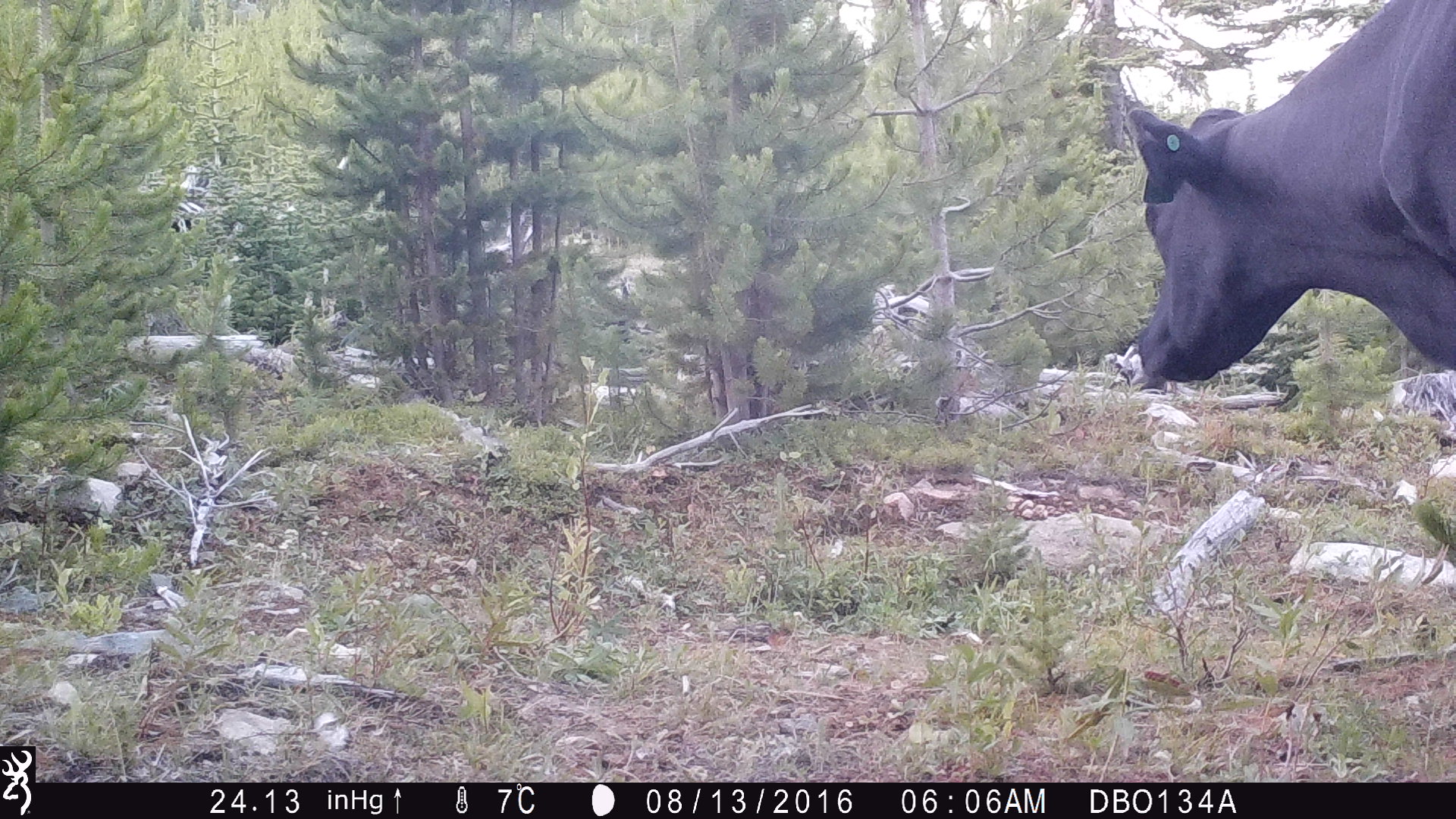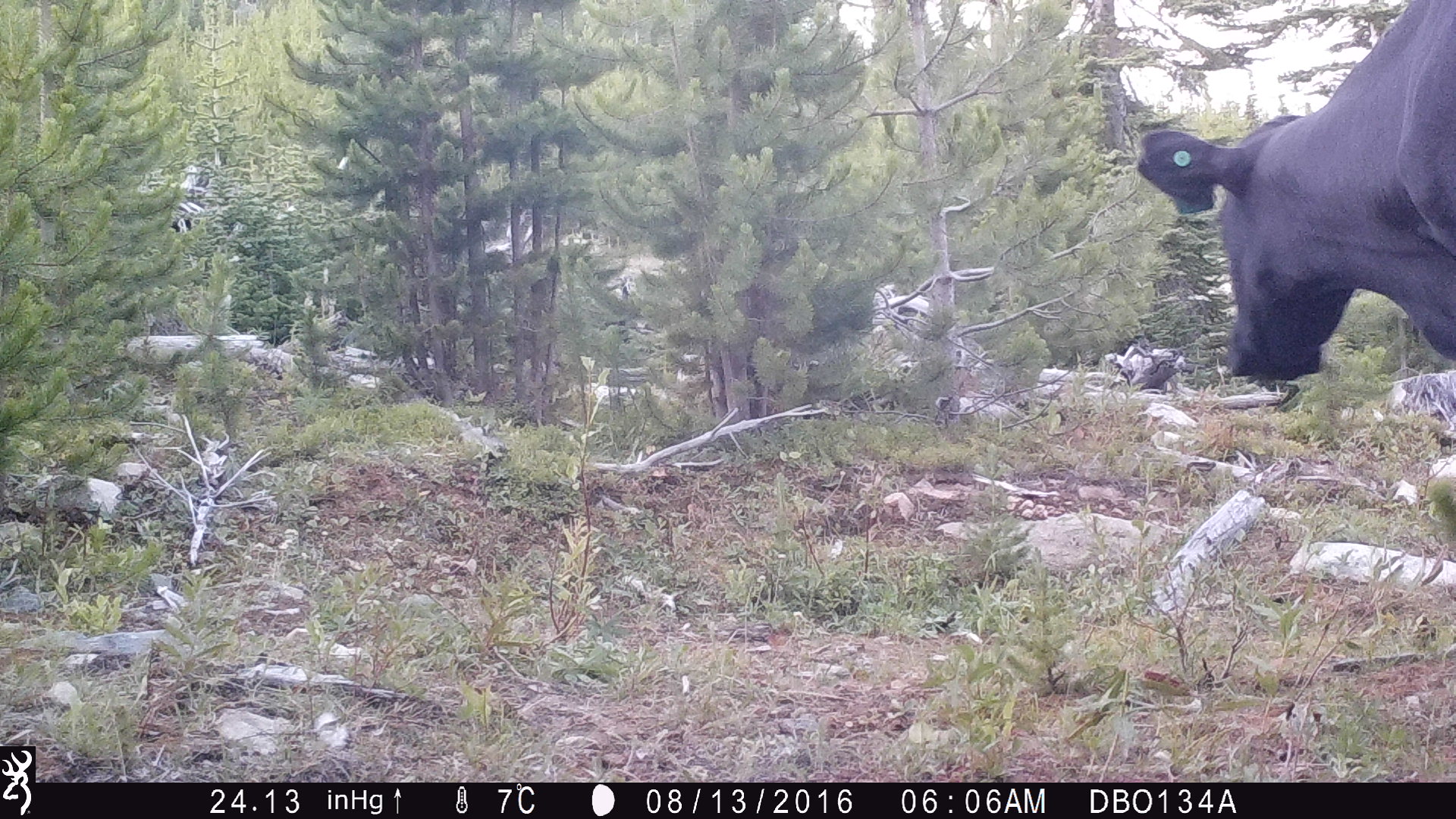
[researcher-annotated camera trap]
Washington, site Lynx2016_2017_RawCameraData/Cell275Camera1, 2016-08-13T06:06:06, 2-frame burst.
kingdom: Animalia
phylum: Chordata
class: Mammalia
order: Artiodactyla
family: Bovidae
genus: Bos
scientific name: Bos taurus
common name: domestic cattle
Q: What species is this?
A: Domestic cattle (Bos taurus).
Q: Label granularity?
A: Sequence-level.